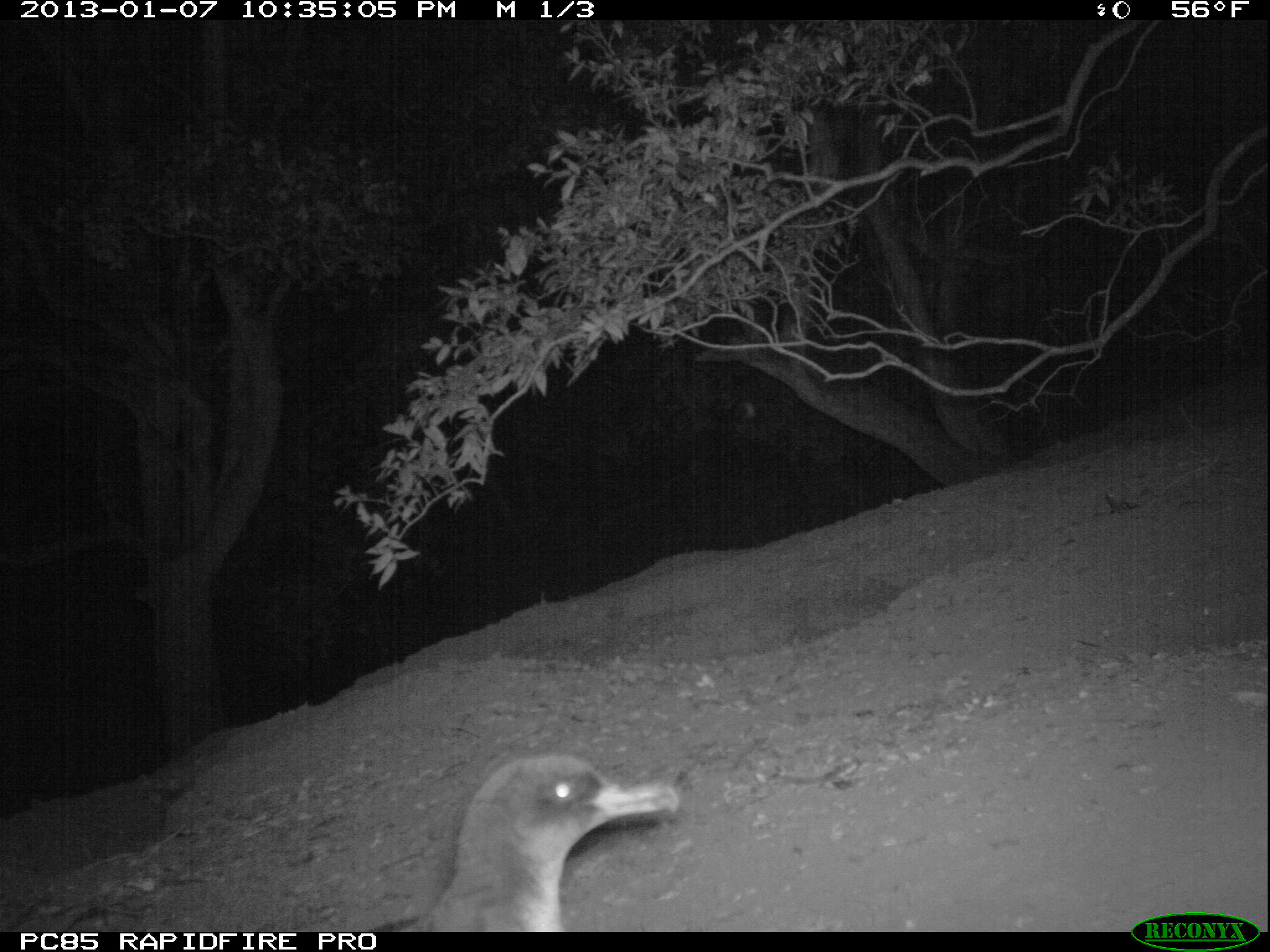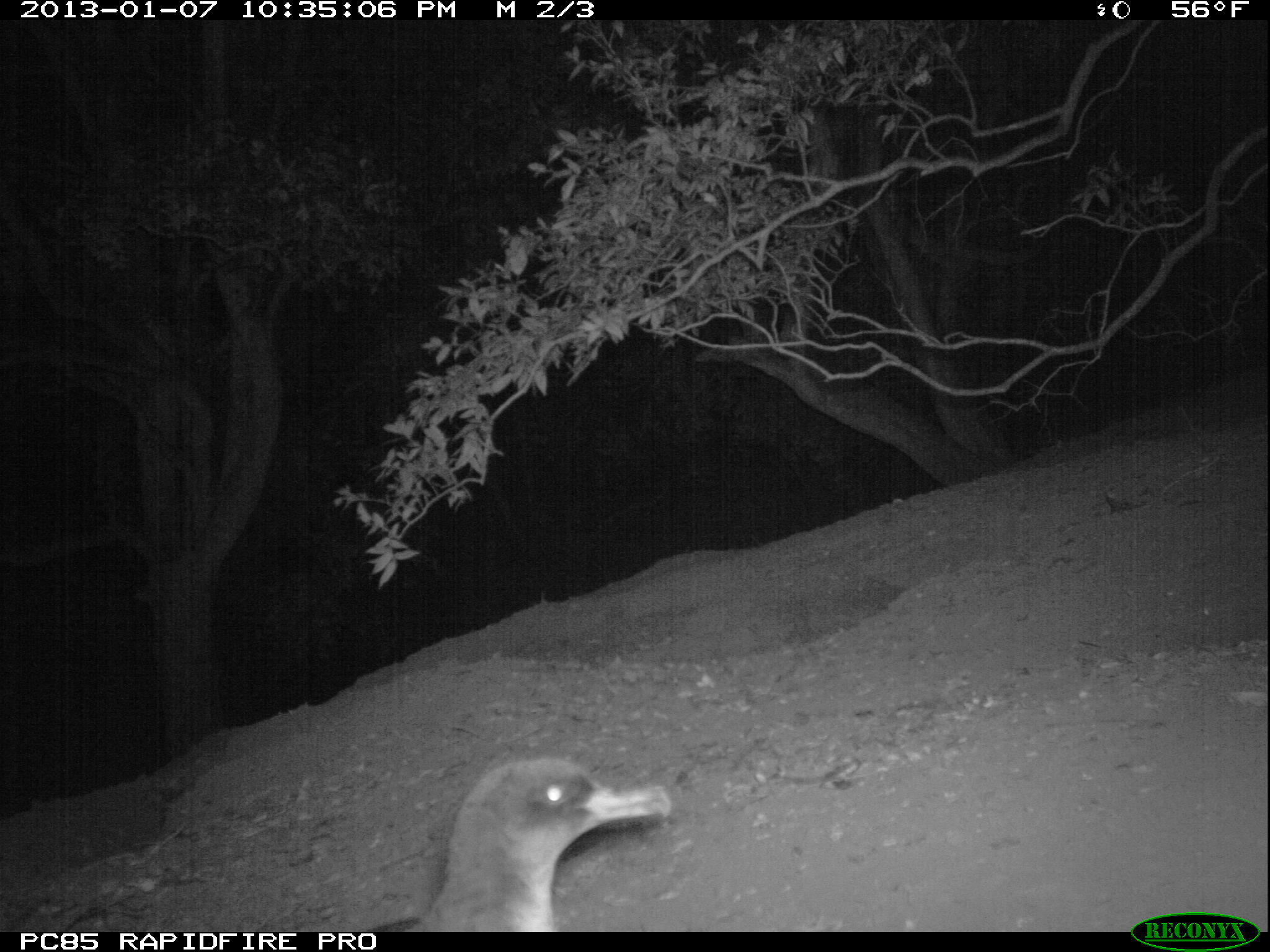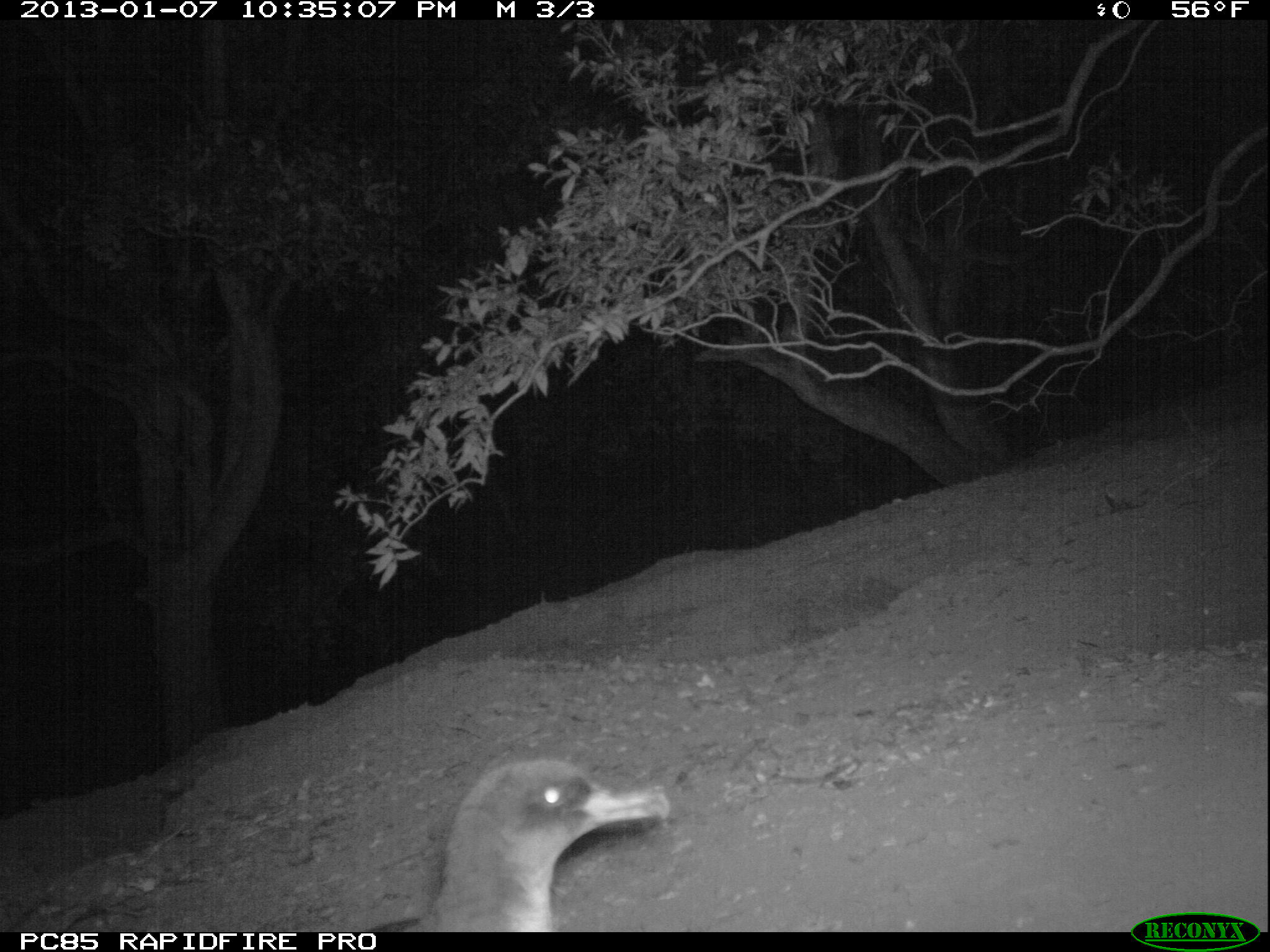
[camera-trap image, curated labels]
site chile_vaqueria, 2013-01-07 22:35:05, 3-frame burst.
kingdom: Animalia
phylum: Chordata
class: Aves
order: Procellariiformes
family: Procellariidae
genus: Calonectris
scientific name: Calonectris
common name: shearwater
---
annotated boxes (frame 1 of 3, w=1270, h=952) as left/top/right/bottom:
shearwater: 402/754/682/931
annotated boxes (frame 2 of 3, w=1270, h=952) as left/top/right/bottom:
shearwater: 414/751/674/933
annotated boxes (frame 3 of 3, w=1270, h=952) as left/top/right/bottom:
shearwater: 419/752/673/934